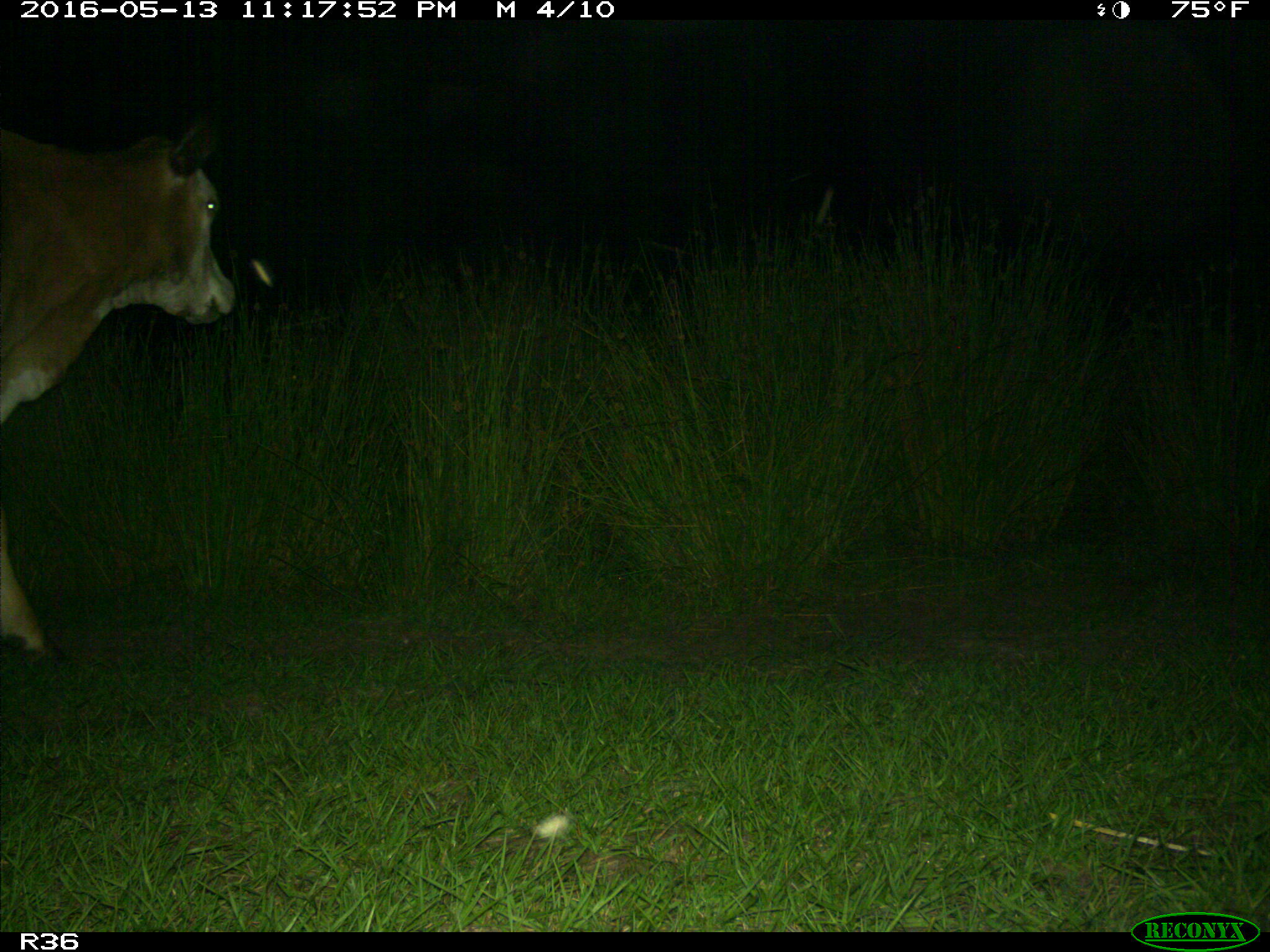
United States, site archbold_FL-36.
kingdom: Animalia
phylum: Chordata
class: Mammalia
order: Artiodactyla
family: Bovidae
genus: Bos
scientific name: Bos taurus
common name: domestic cow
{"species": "Bos taurus (domestic cow)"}